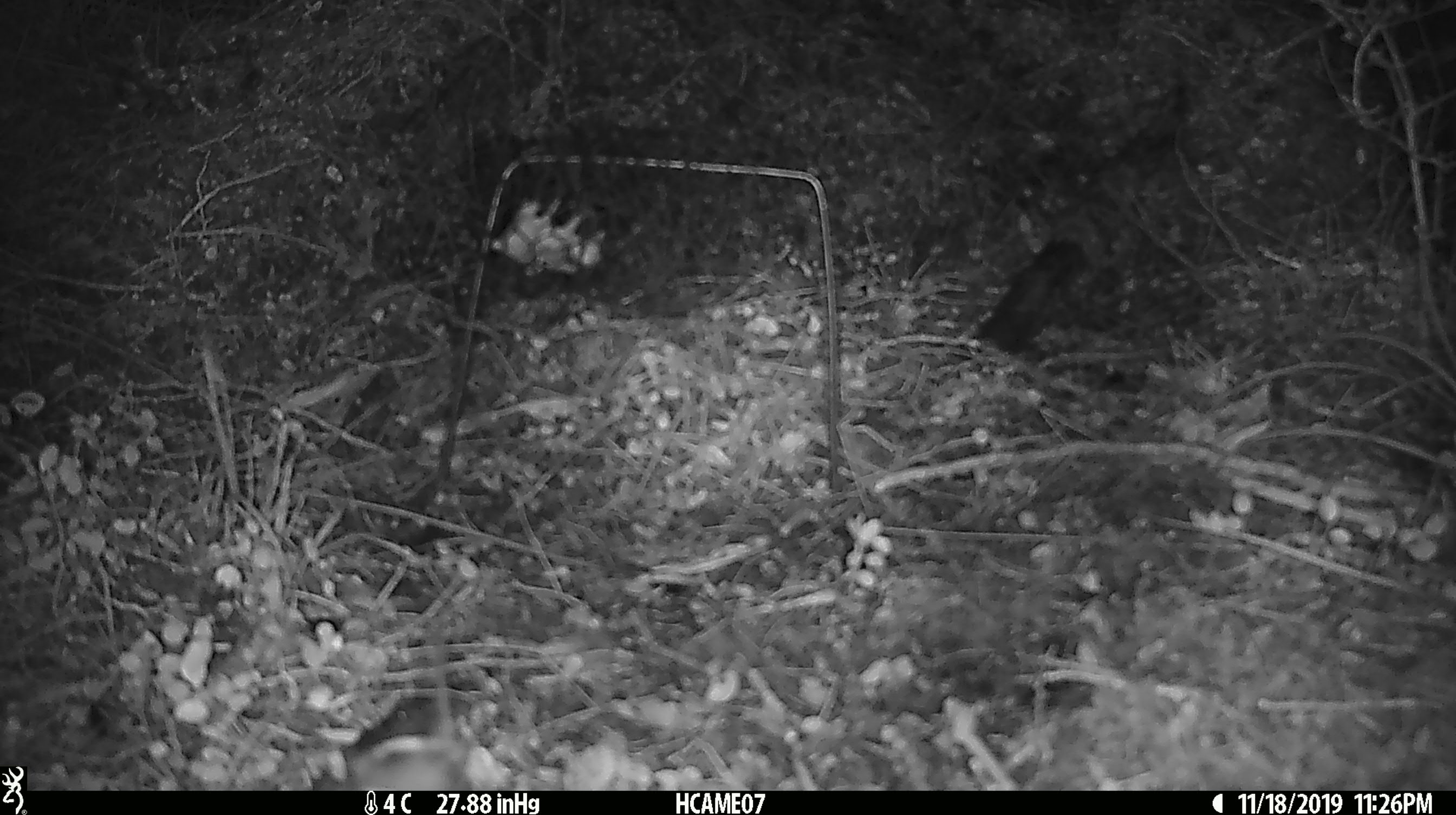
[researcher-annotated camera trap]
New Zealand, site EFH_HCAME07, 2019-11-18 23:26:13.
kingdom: Animalia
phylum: Chordata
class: Mammalia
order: Rodentia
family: Muridae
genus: Rattus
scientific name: Rattus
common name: rat